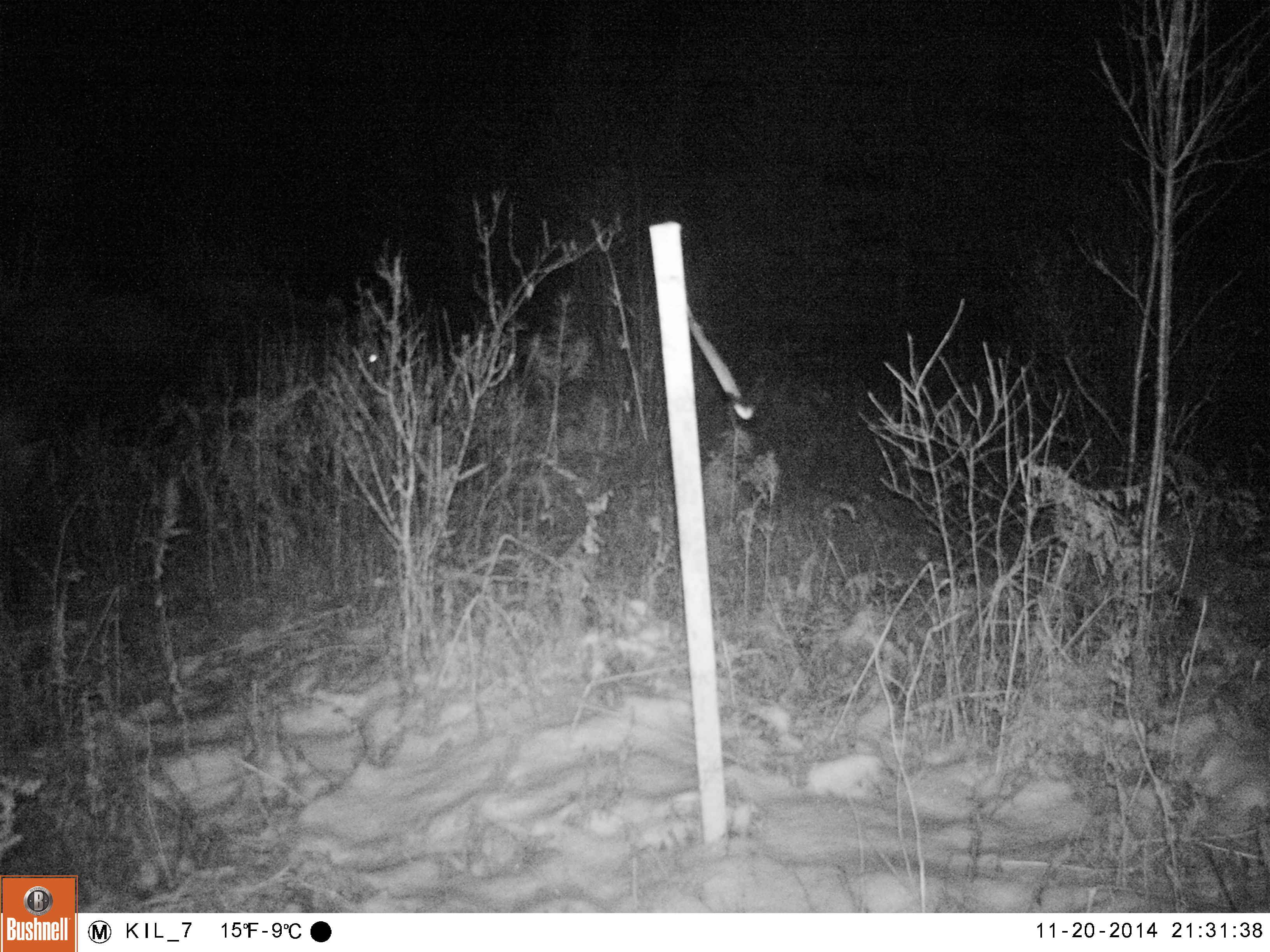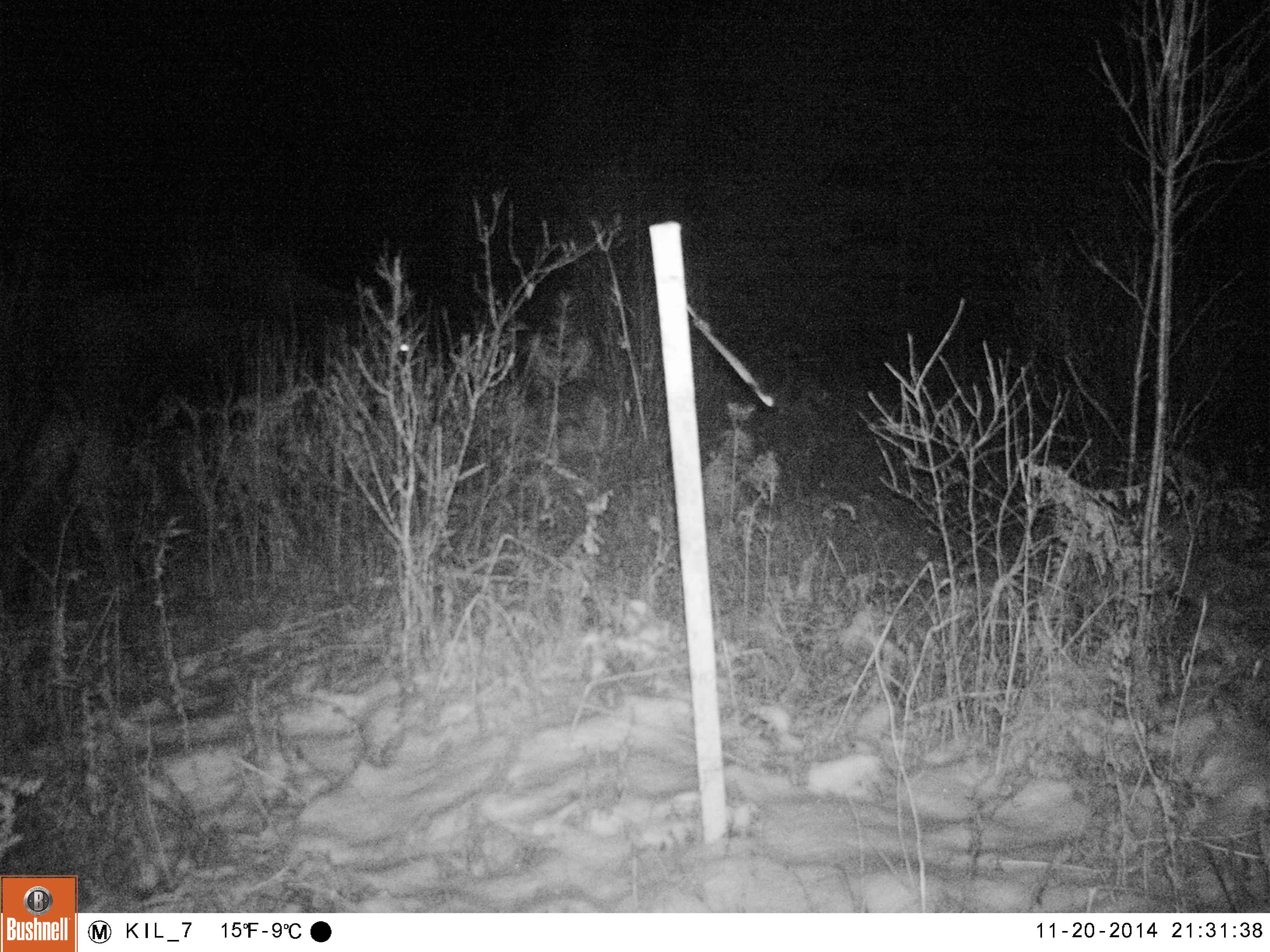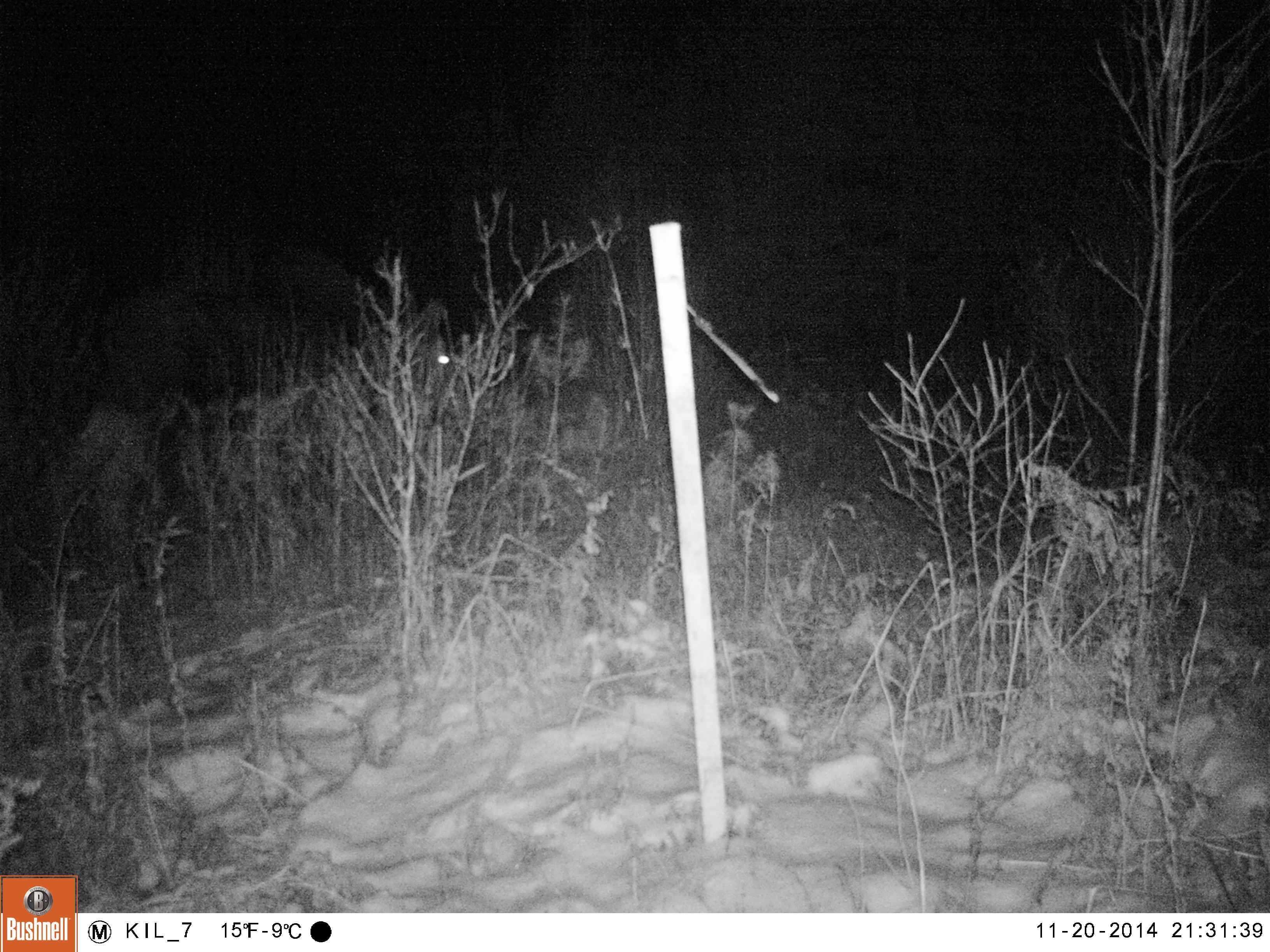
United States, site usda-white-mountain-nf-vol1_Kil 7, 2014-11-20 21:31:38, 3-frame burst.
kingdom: Animalia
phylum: Chordata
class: Mammalia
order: Artiodactyla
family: Cervidae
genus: Alces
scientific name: Alces alces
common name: moose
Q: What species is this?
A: Moose (Alces alces).